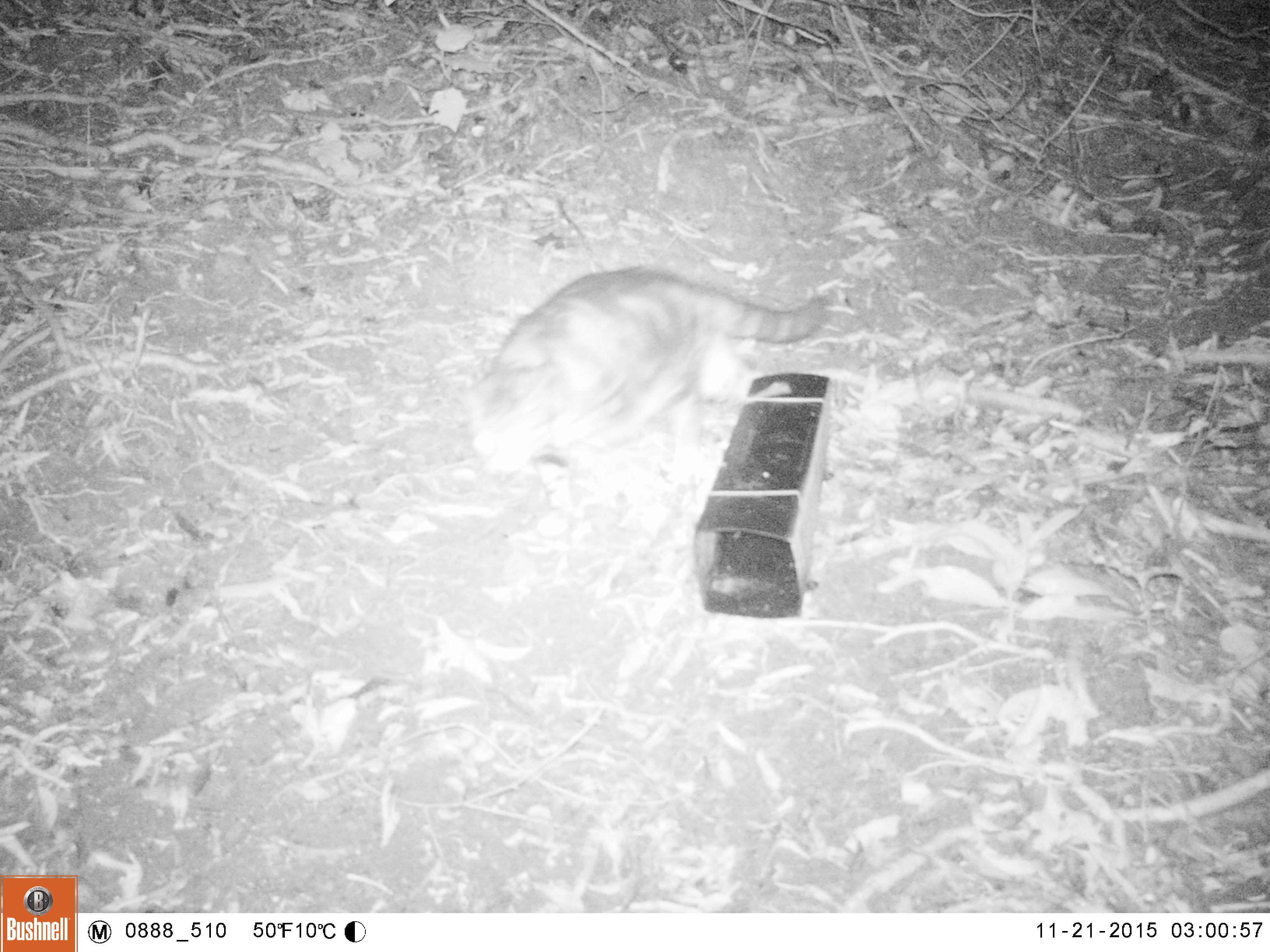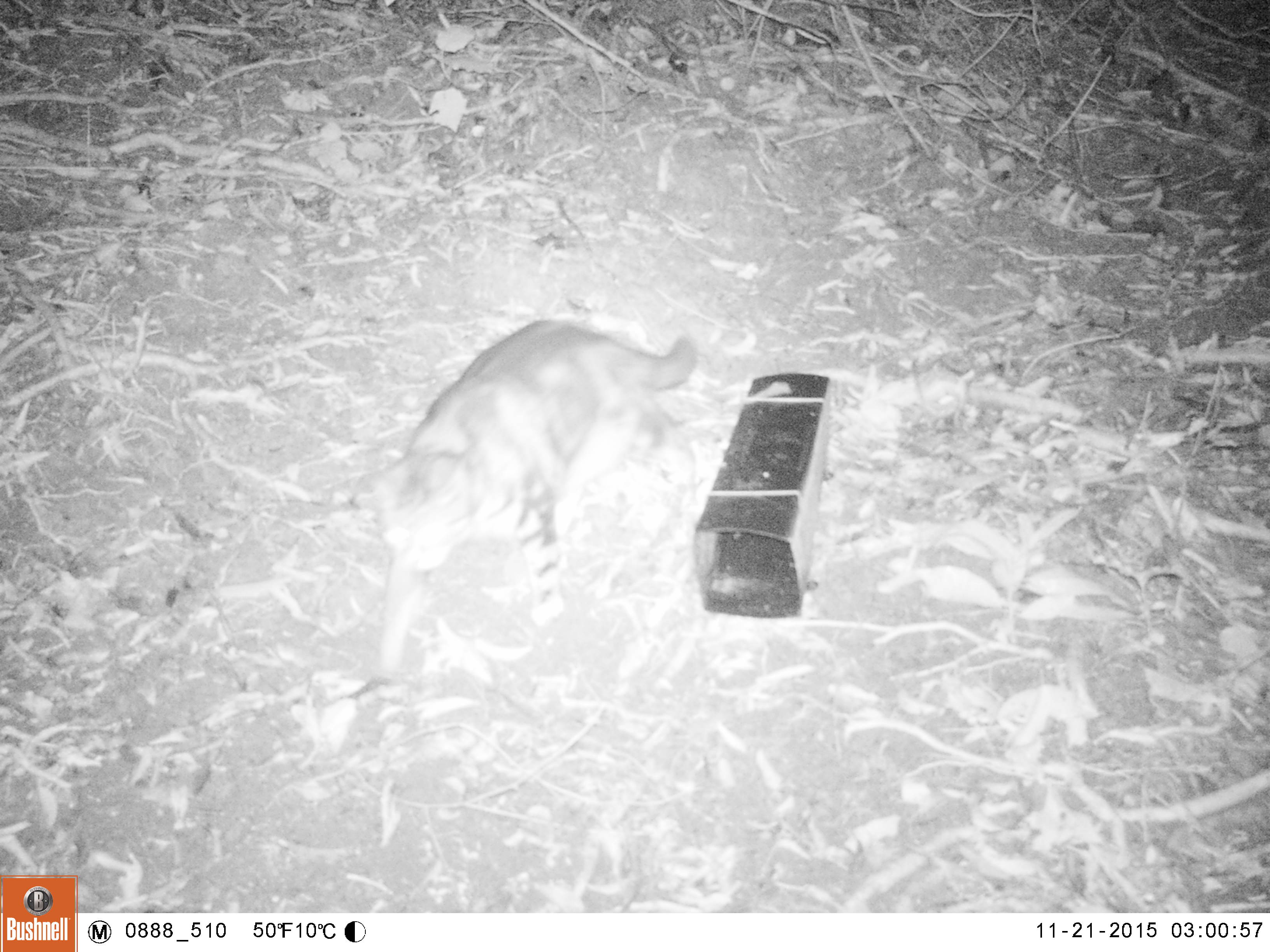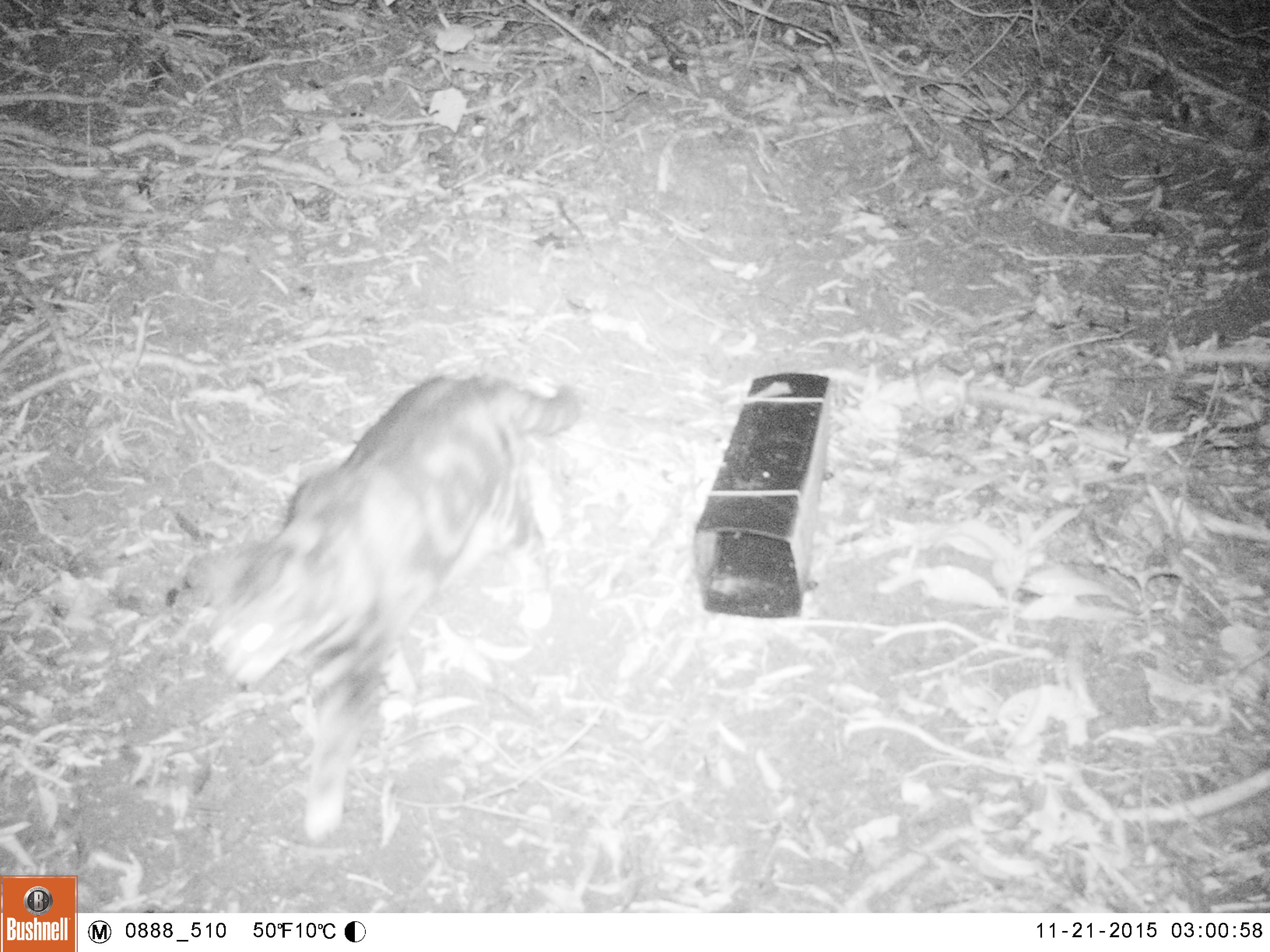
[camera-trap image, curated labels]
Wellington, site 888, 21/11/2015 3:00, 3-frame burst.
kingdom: Animalia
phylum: Chordata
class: Mammalia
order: Carnivora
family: Felidae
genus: Felis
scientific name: Felis catus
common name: cat